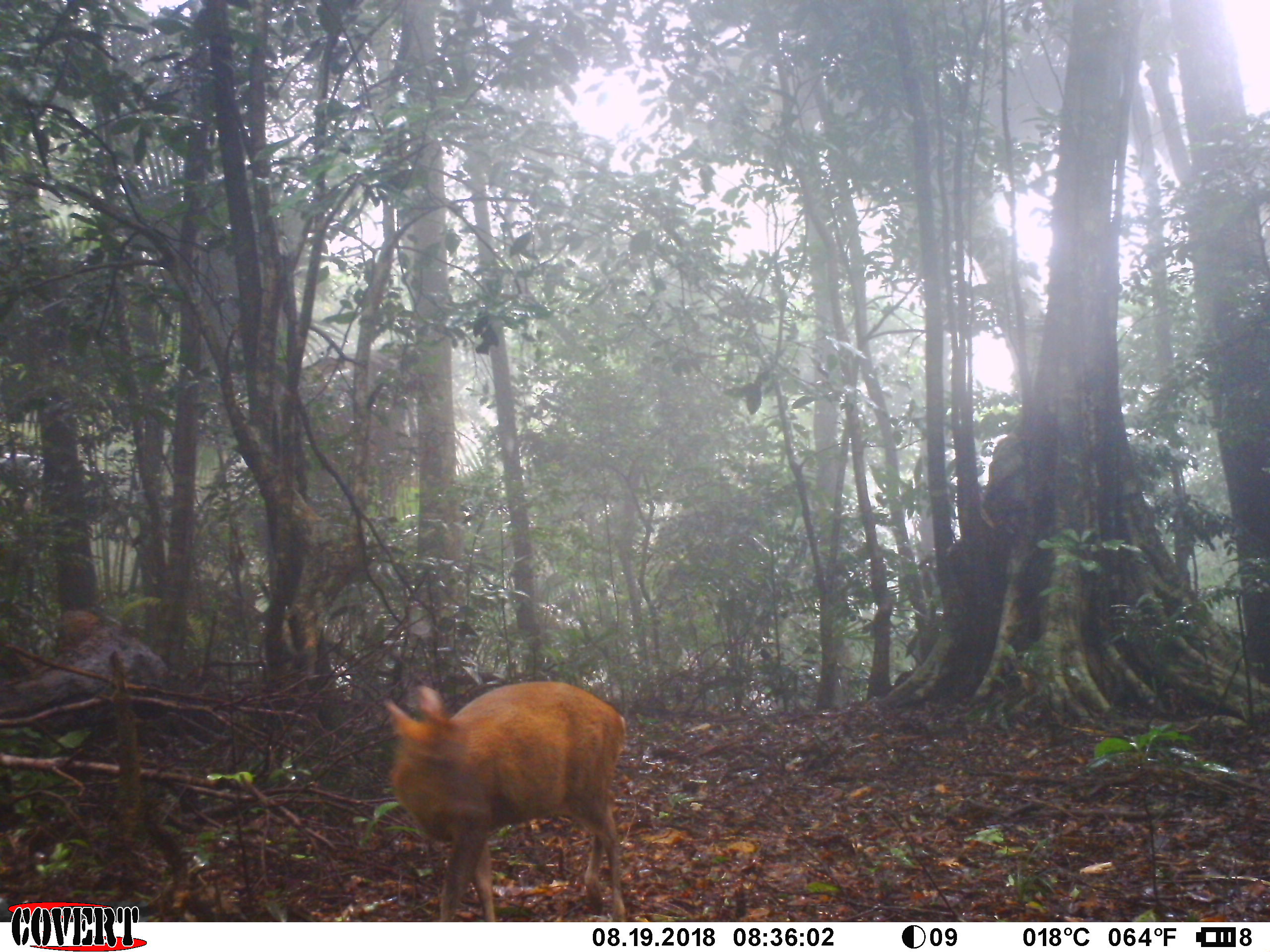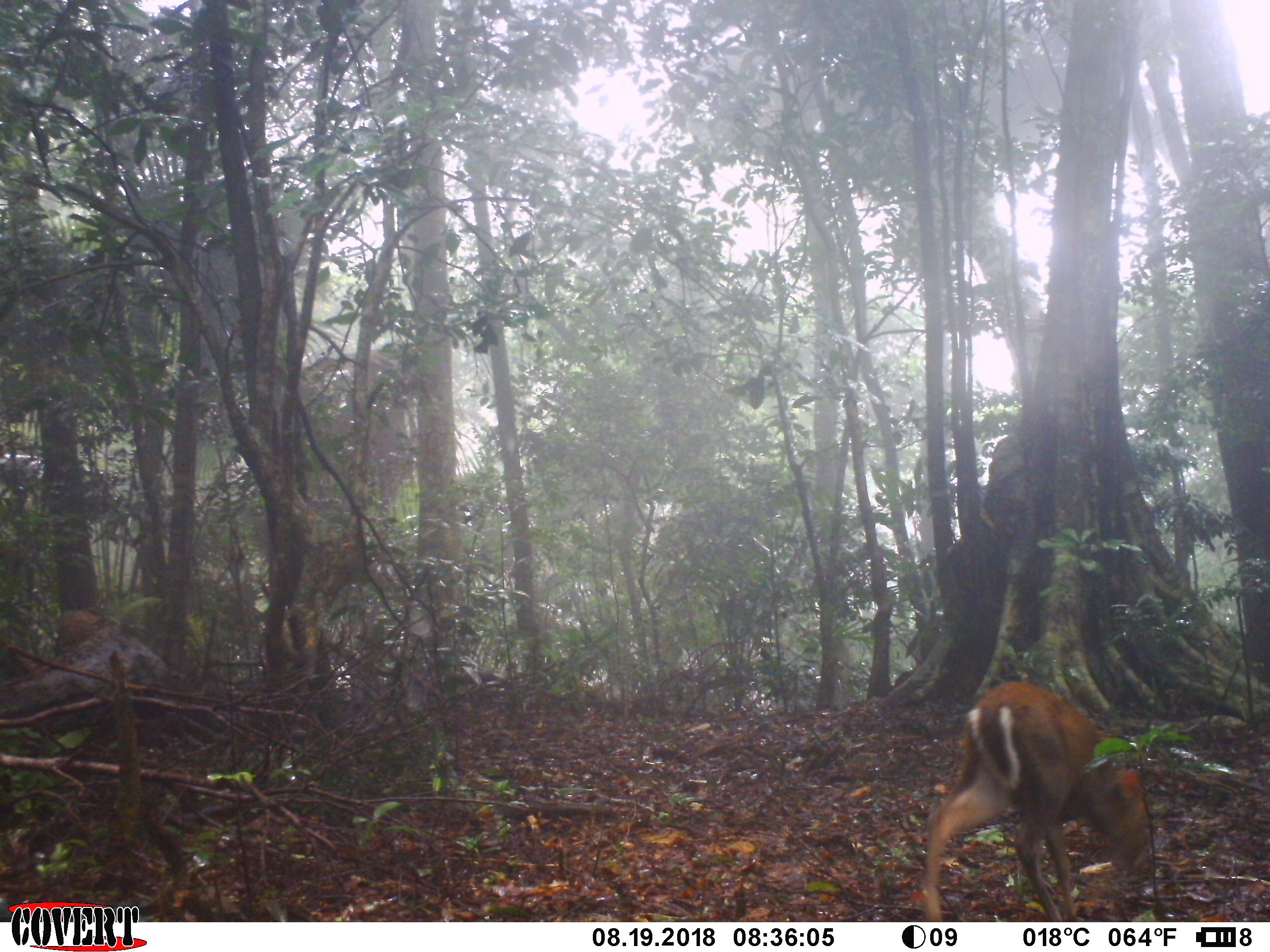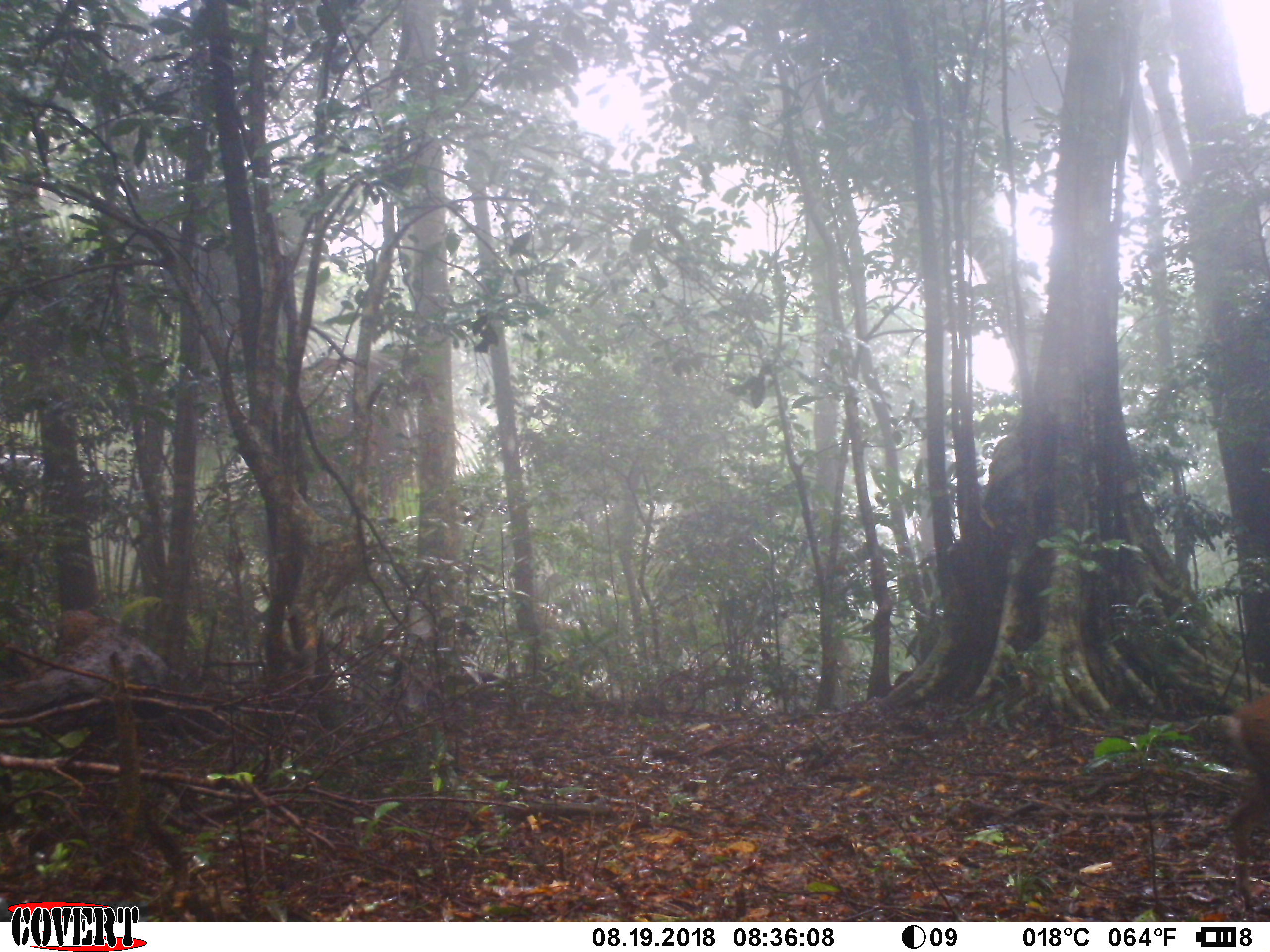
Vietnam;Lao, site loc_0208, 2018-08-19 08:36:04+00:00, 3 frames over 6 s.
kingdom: Animalia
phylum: Chordata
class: Mammalia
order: Artiodactyla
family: Cervidae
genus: Muntiacus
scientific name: Muntiacus rooseveltorum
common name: roosevelt's muntjac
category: roosevelts muntjac group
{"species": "roosevelts muntjac group (roosevelt's muntjac) (Muntiacus rooseveltorum)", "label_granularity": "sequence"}